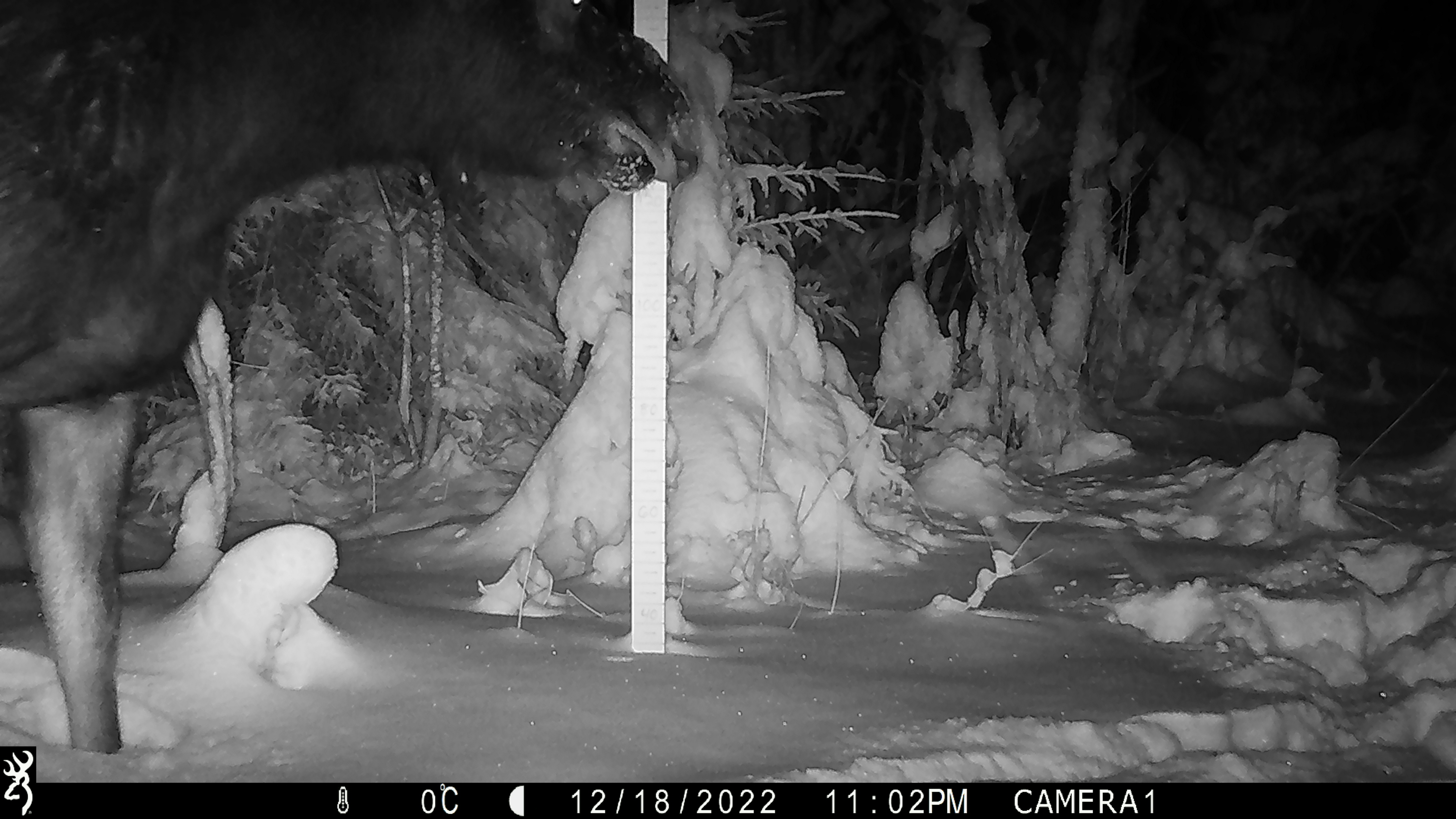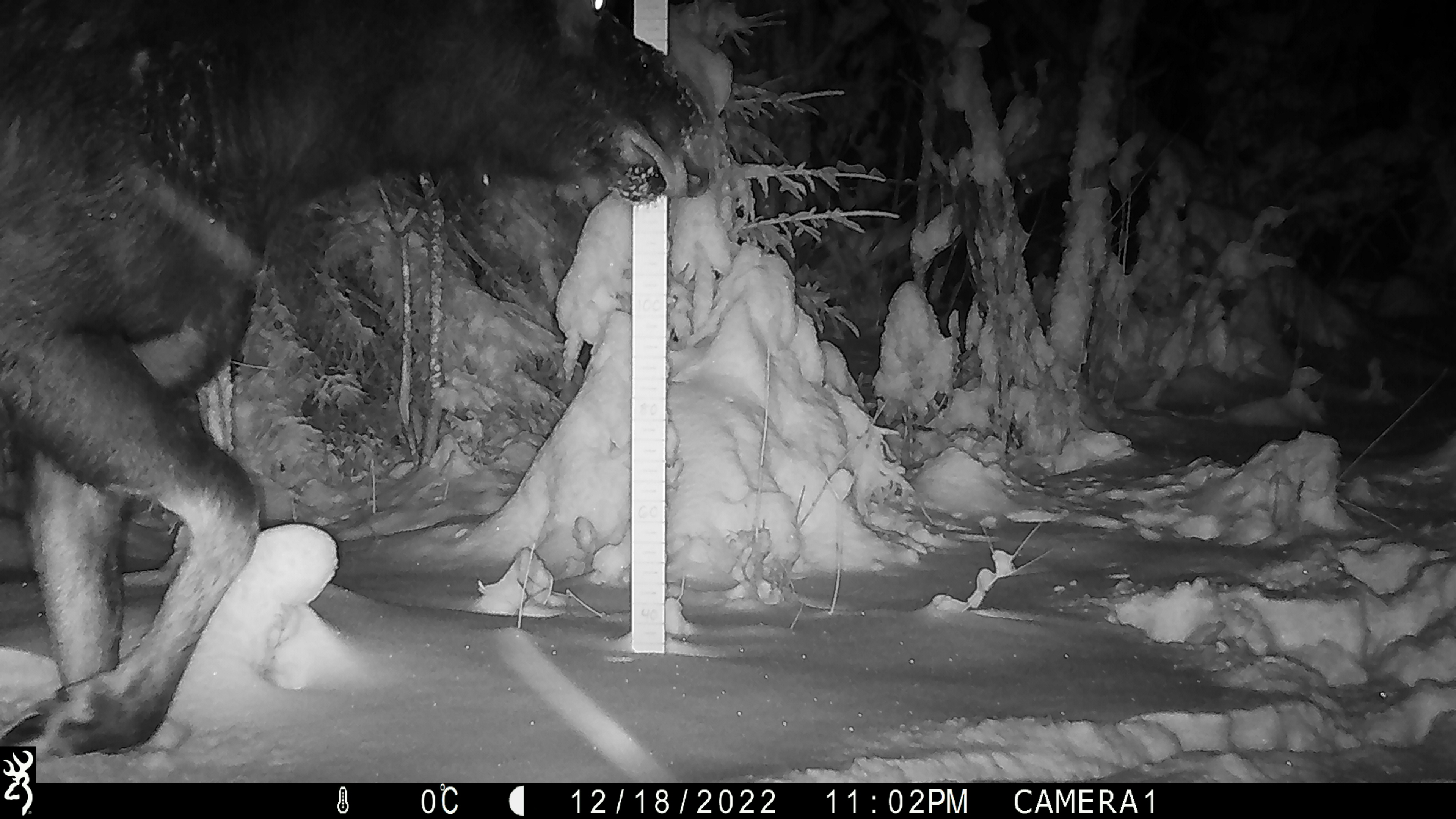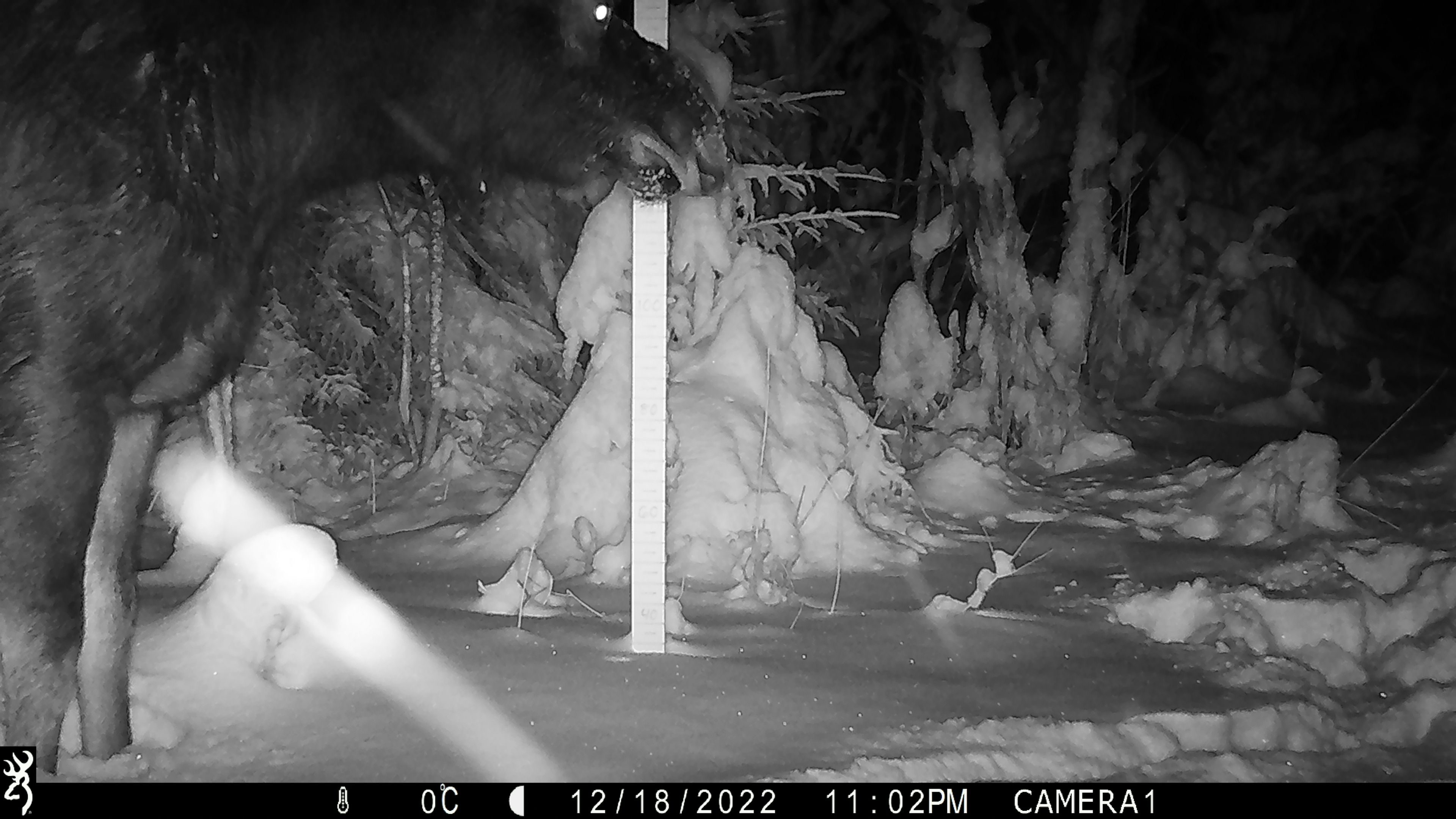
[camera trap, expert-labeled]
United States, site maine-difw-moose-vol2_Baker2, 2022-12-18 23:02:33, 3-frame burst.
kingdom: Animalia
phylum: Chordata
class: Mammalia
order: Artiodactyla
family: Cervidae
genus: Alces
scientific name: Alces alces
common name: moose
Moose (Alces alces).